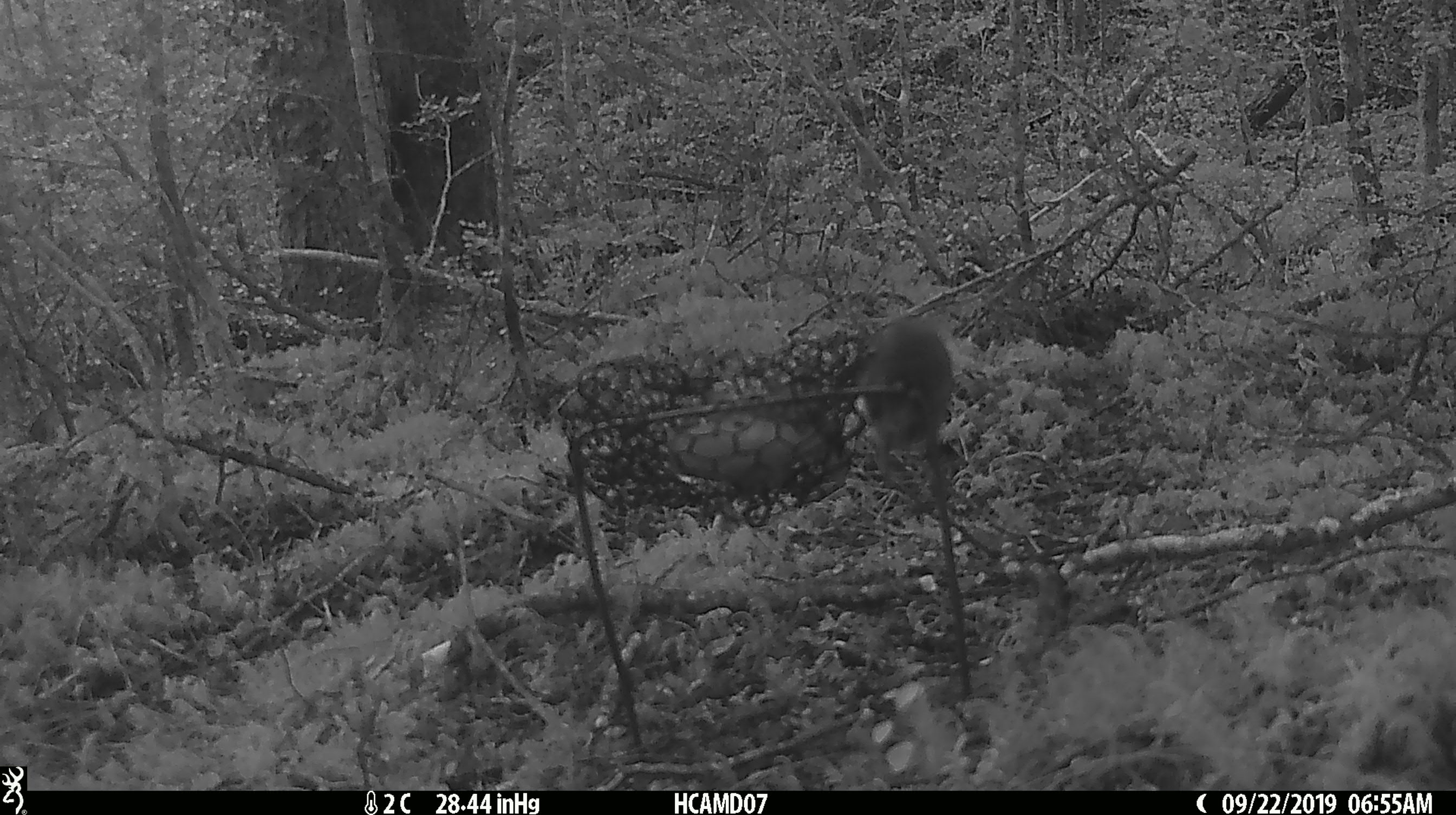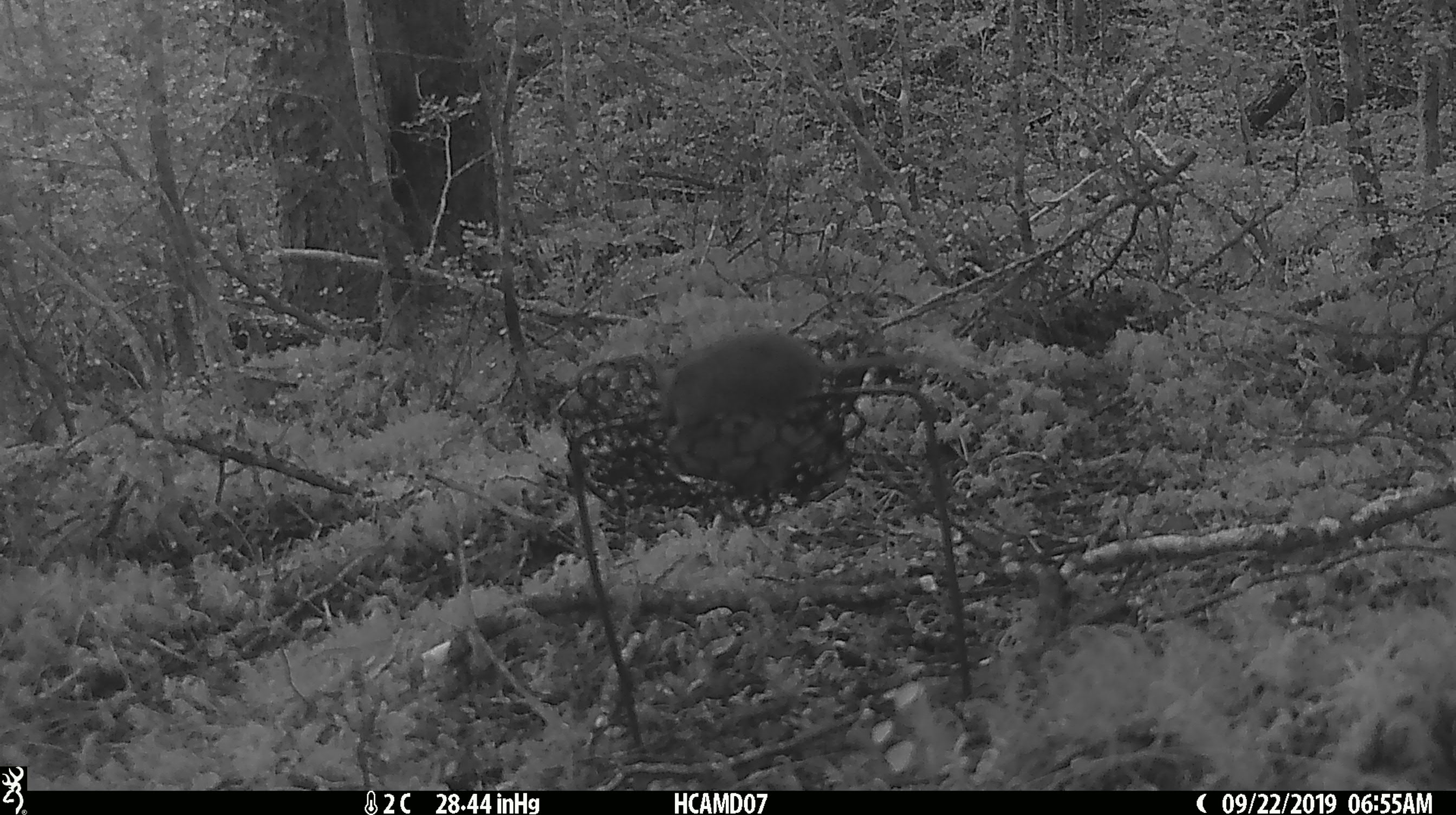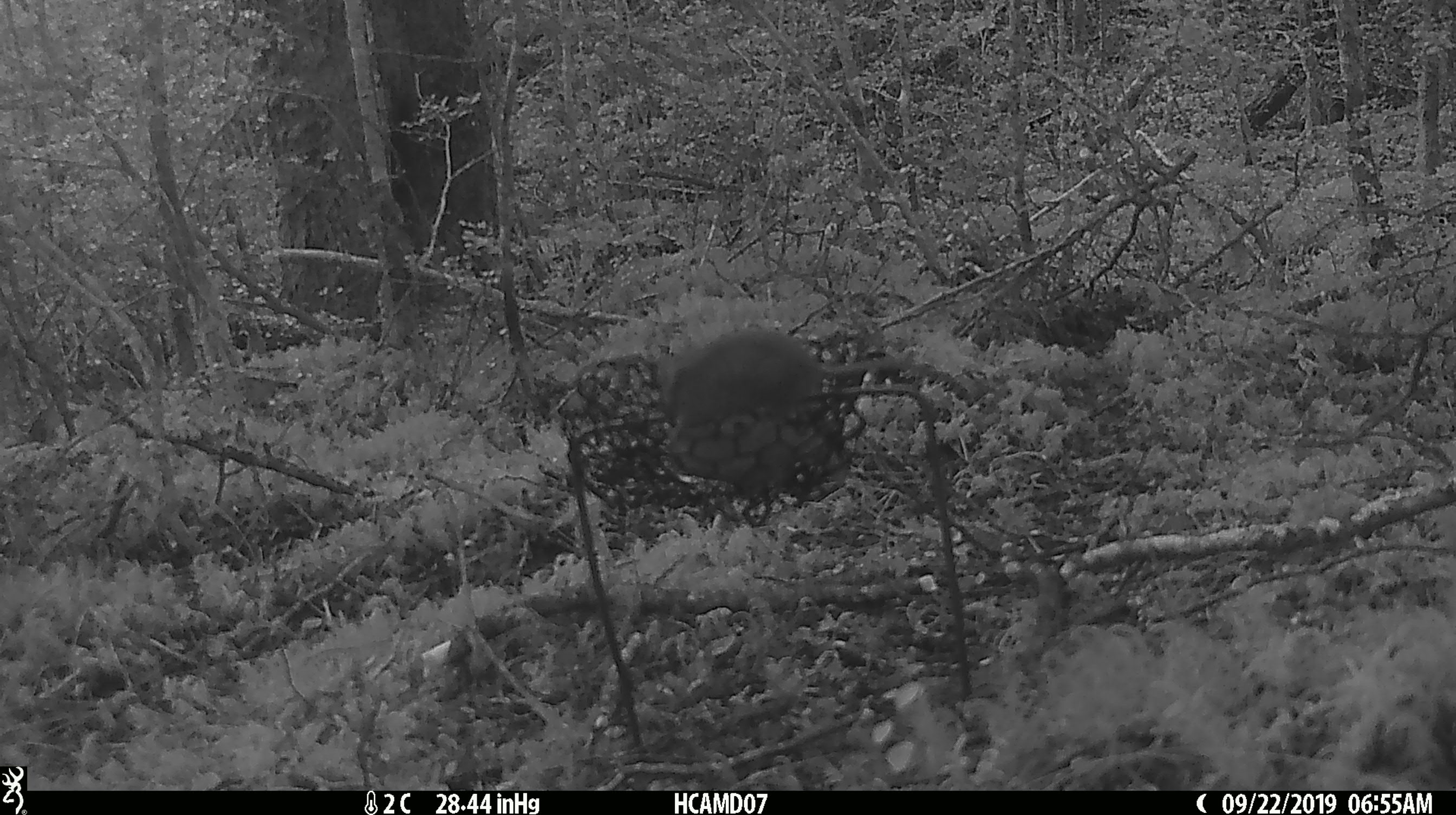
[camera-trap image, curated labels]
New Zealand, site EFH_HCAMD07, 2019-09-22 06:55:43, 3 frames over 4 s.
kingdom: Animalia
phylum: Chordata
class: Mammalia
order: Rodentia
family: Muridae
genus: Mus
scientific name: Mus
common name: mouse